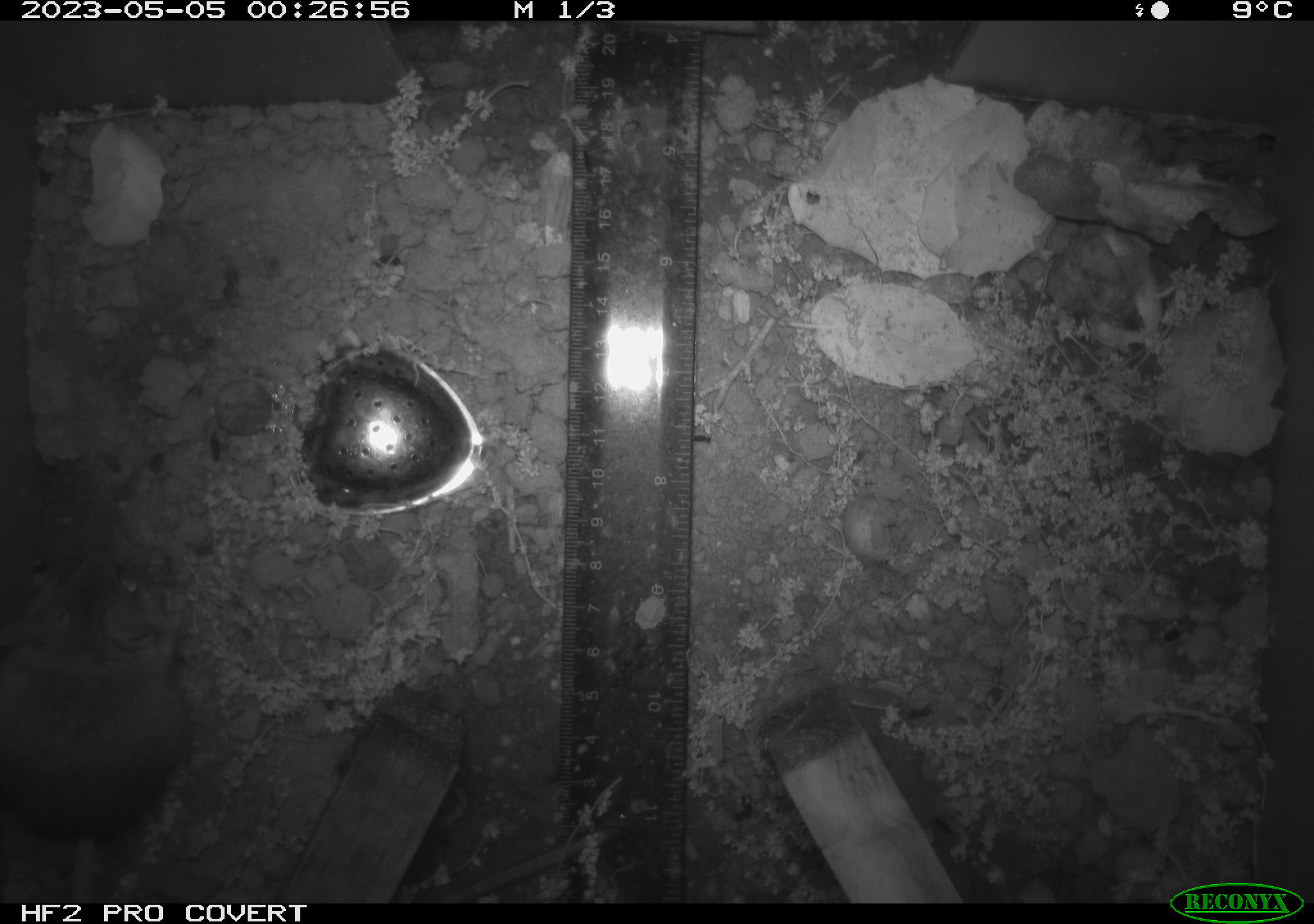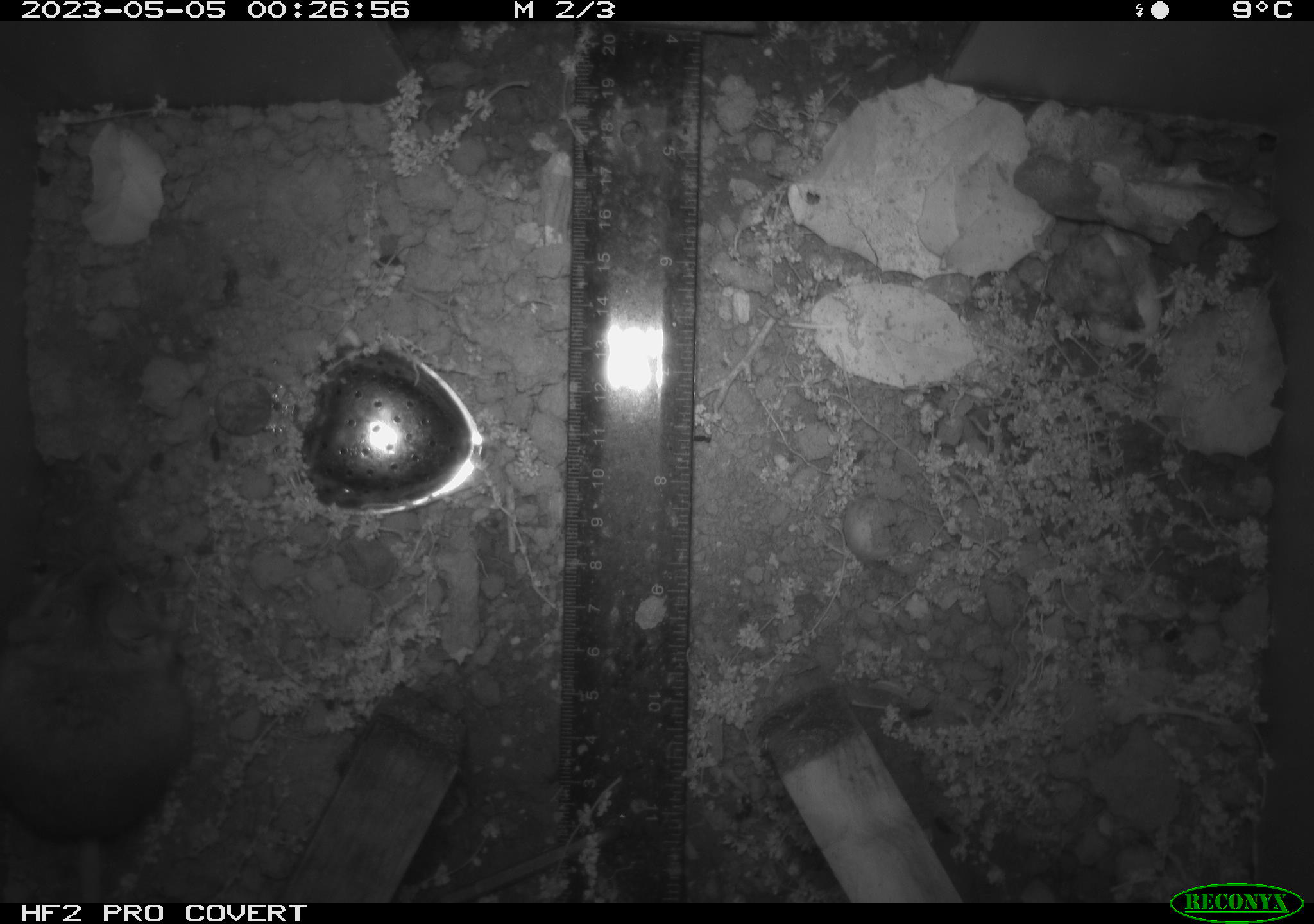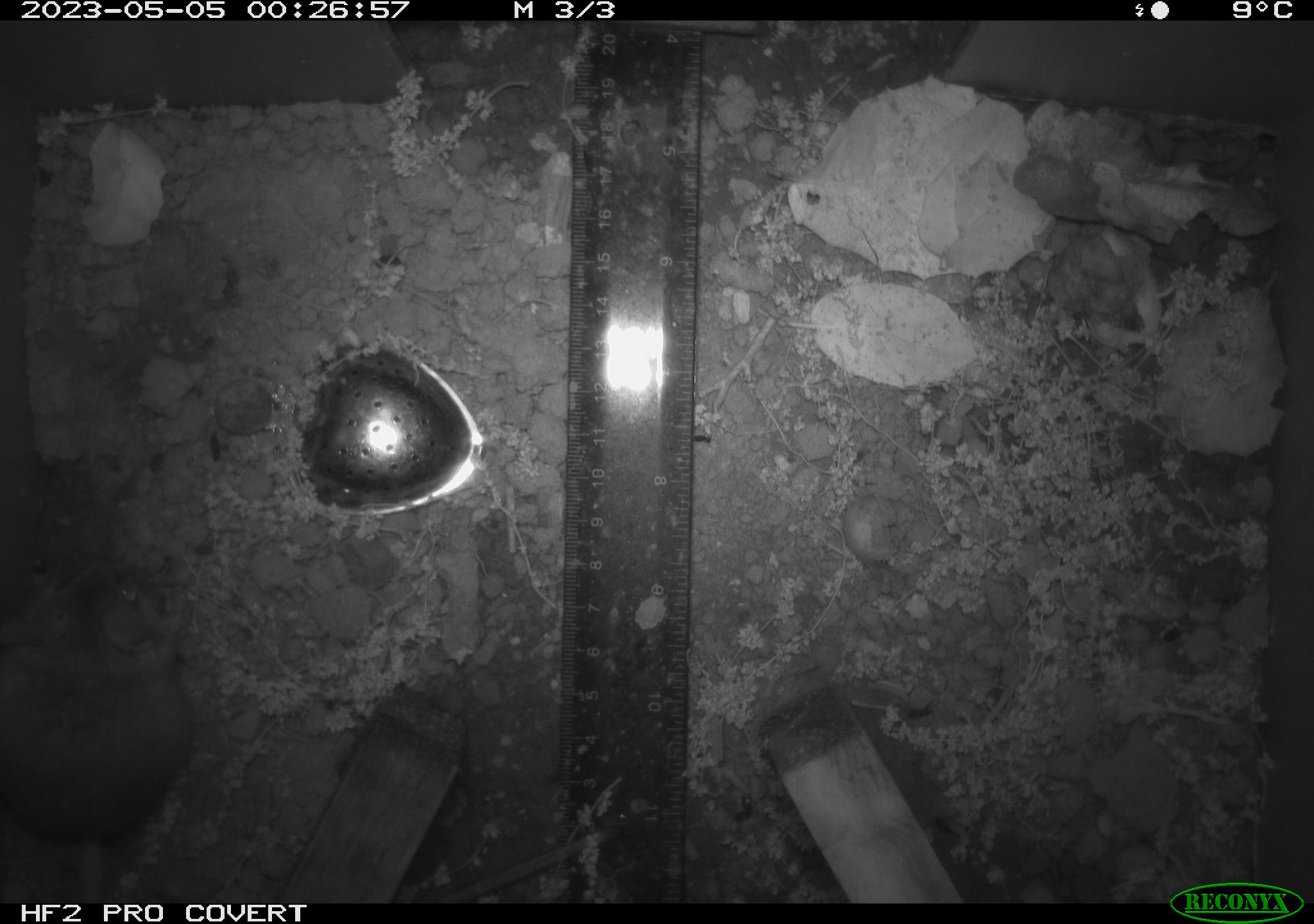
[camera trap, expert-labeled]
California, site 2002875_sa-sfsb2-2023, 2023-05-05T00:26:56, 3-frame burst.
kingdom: Animalia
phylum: Chordata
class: Mammalia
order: Rodentia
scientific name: Rodentia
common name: mouse species